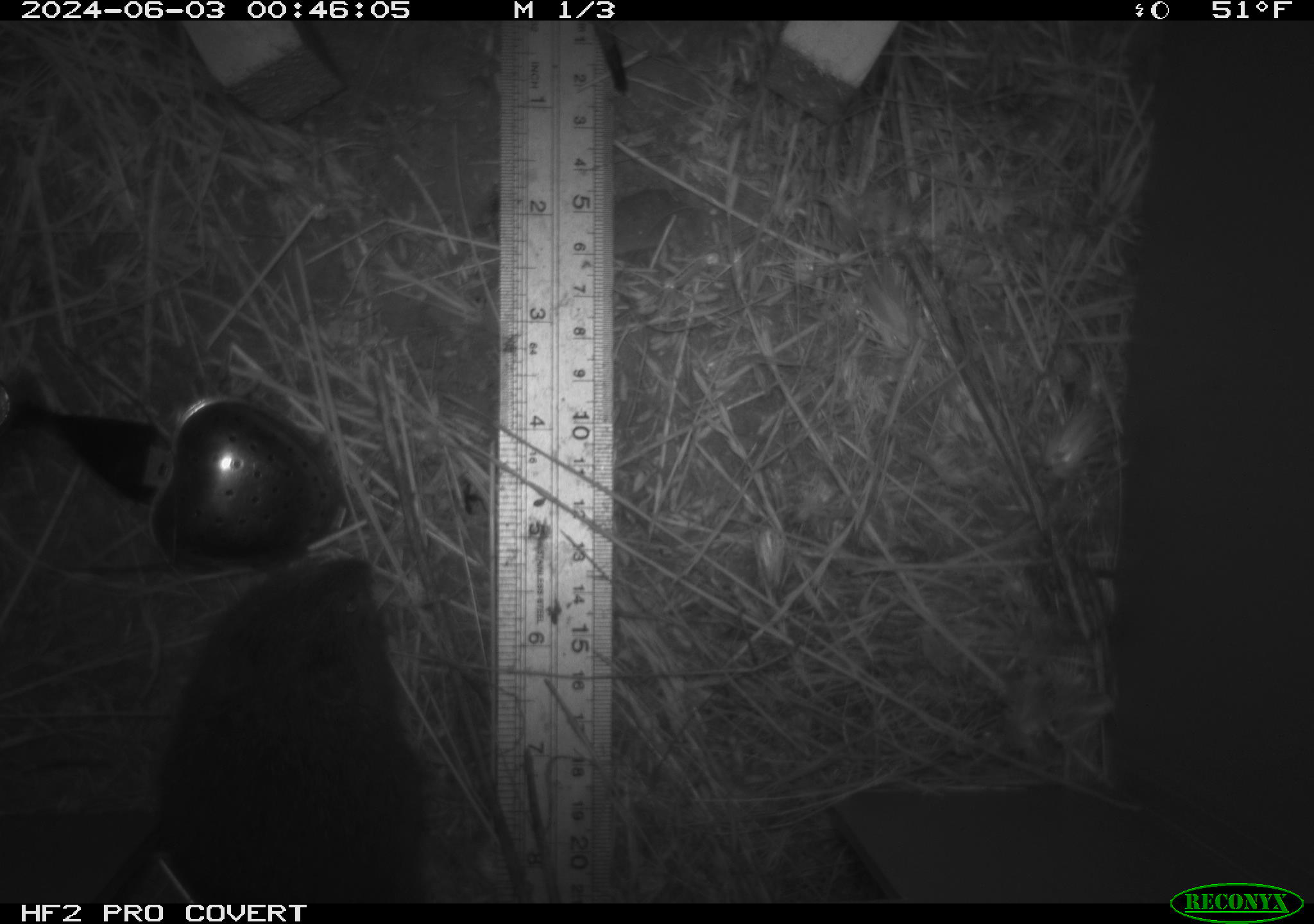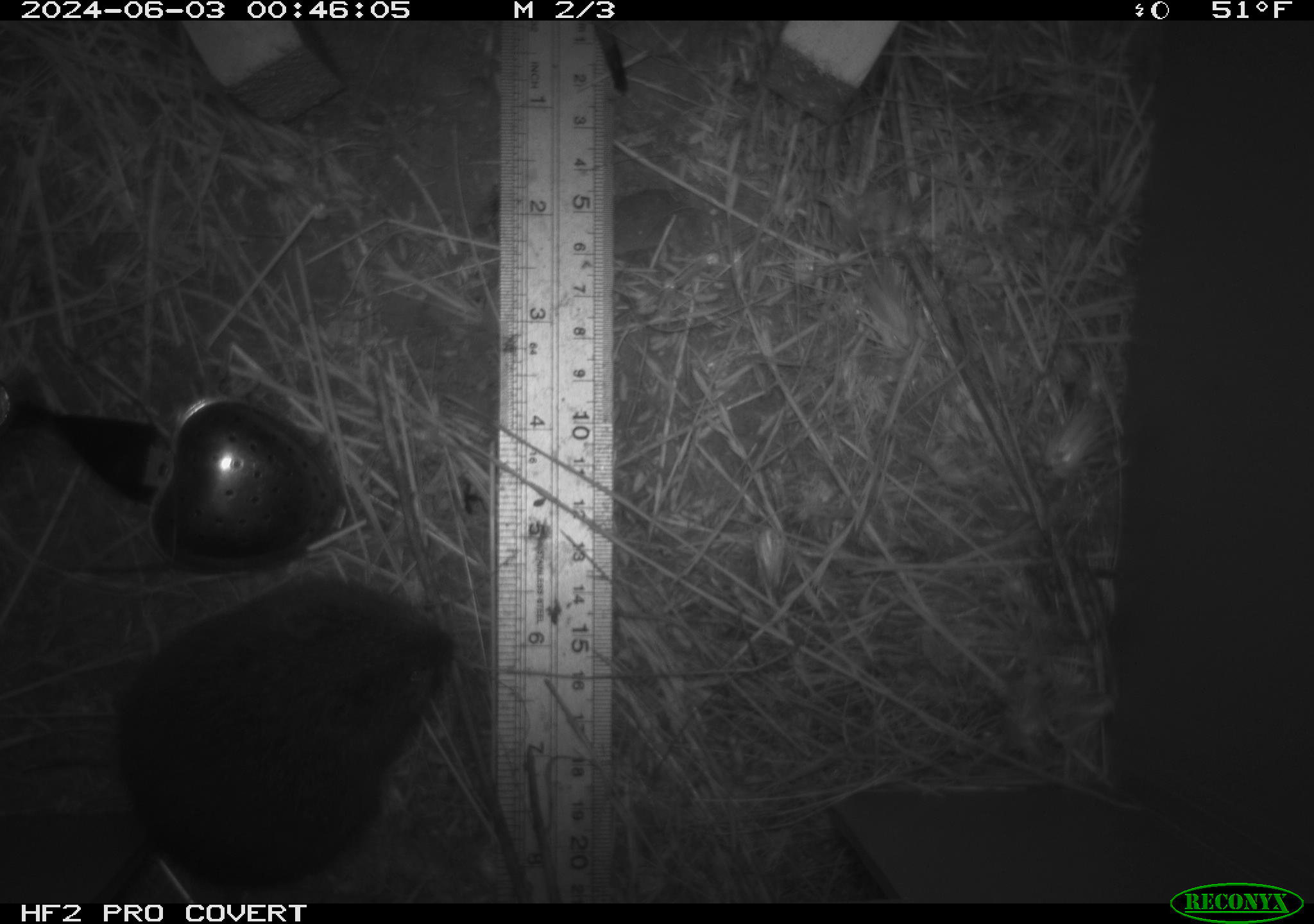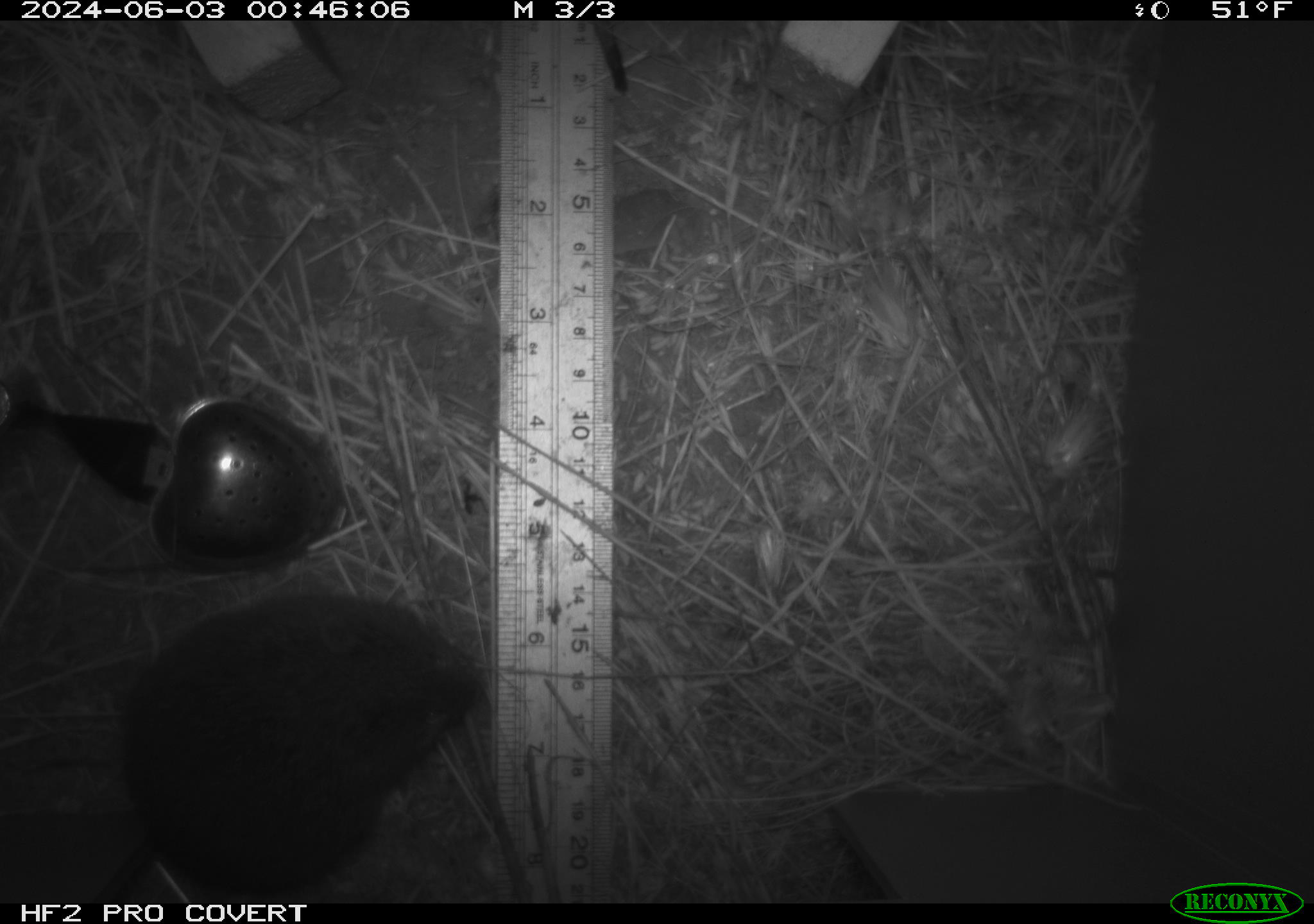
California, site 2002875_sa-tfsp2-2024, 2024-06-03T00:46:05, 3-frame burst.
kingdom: Animalia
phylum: Chordata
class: Mammalia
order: Rodentia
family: Cricetidae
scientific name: Arvicolinae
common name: voles, lemmings, and muskrats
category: arvicolinae subfamily